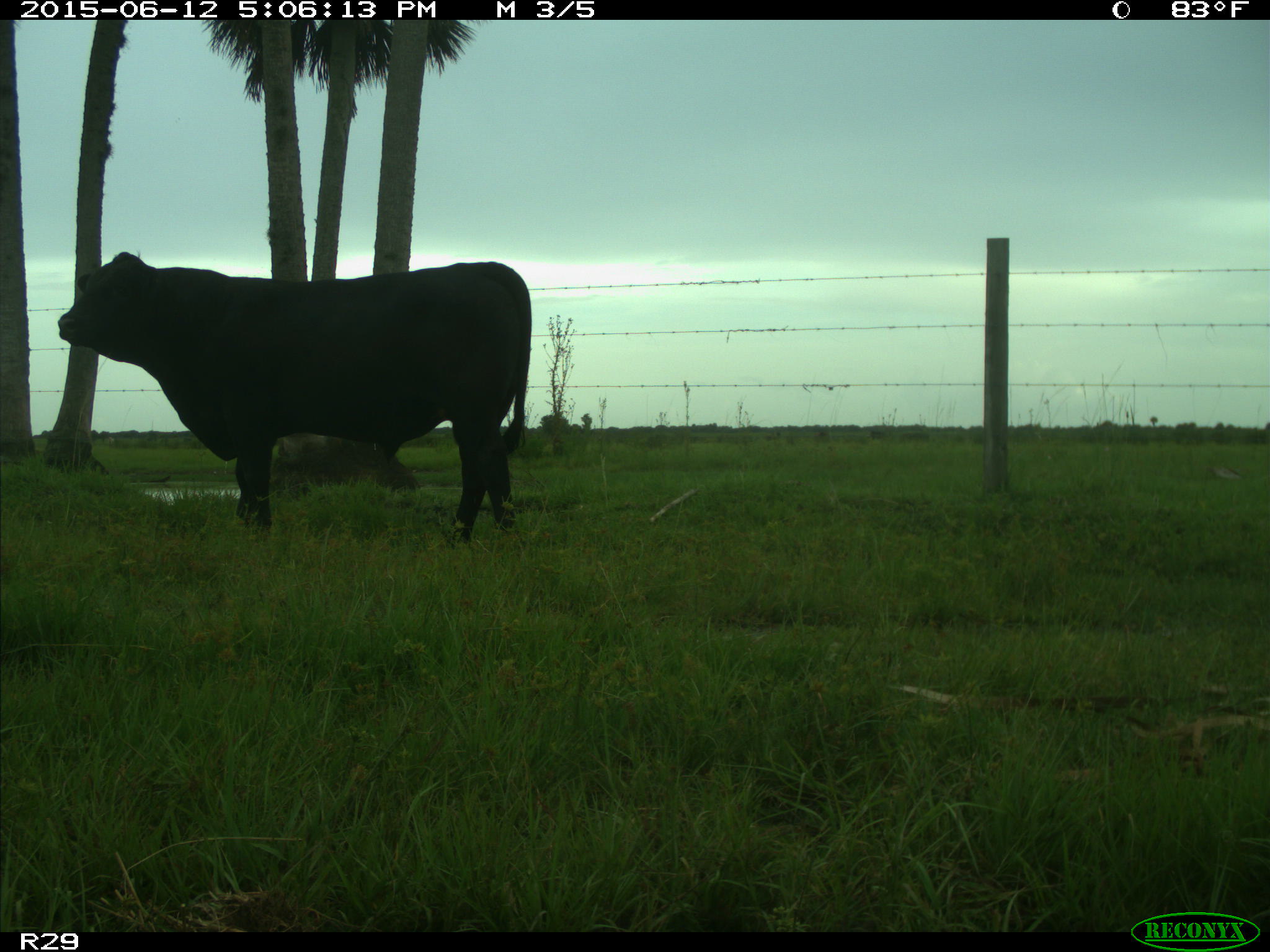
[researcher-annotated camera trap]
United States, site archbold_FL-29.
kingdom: Animalia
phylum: Chordata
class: Mammalia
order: Artiodactyla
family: Bovidae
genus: Bos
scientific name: Bos taurus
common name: domestic cow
Bos taurus (domestic cow).